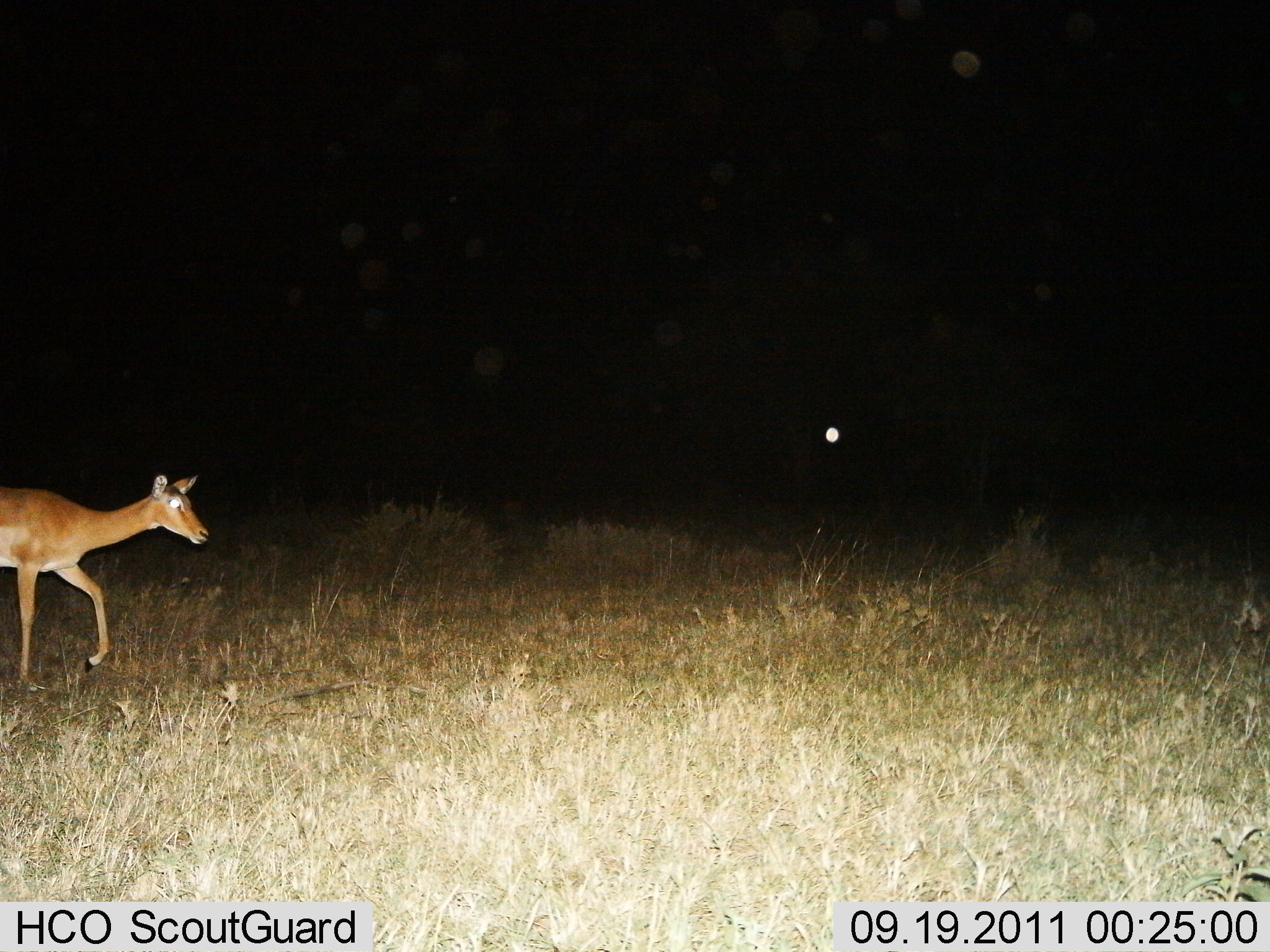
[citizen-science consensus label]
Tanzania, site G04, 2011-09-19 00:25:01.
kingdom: Animalia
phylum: Chordata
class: Mammalia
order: Artiodactyla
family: Bovidae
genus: Redunca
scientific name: Redunca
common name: reedbuck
Reedbuck (Redunca), count 1. Behavior (volunteer vote fractions): standing 15%, resting 0%, moving 85%, interacting 0%. Young present (vote fraction): 0%. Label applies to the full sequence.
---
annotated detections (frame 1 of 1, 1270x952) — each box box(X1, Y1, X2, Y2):
animal: box(0, 473, 209, 691)